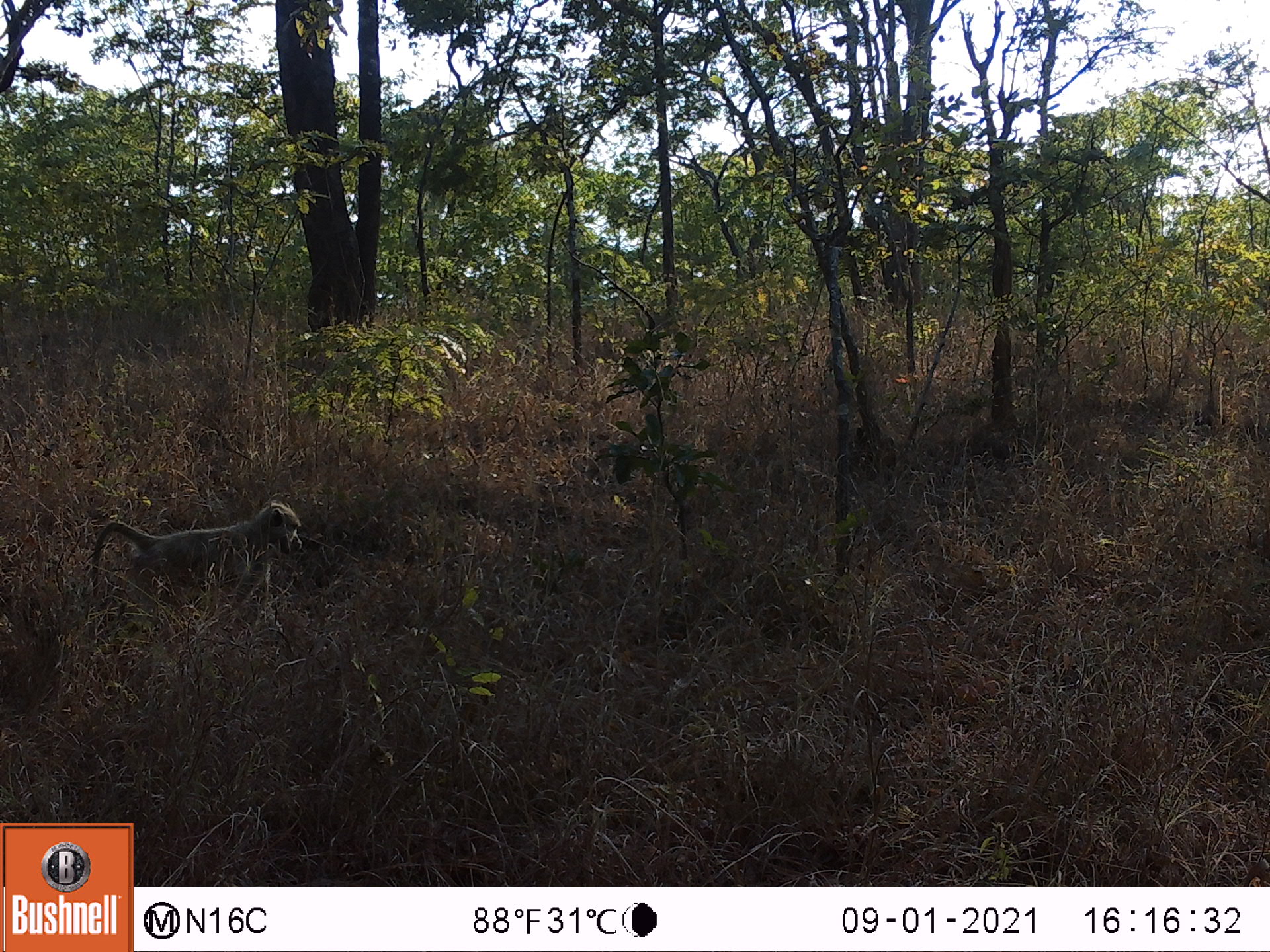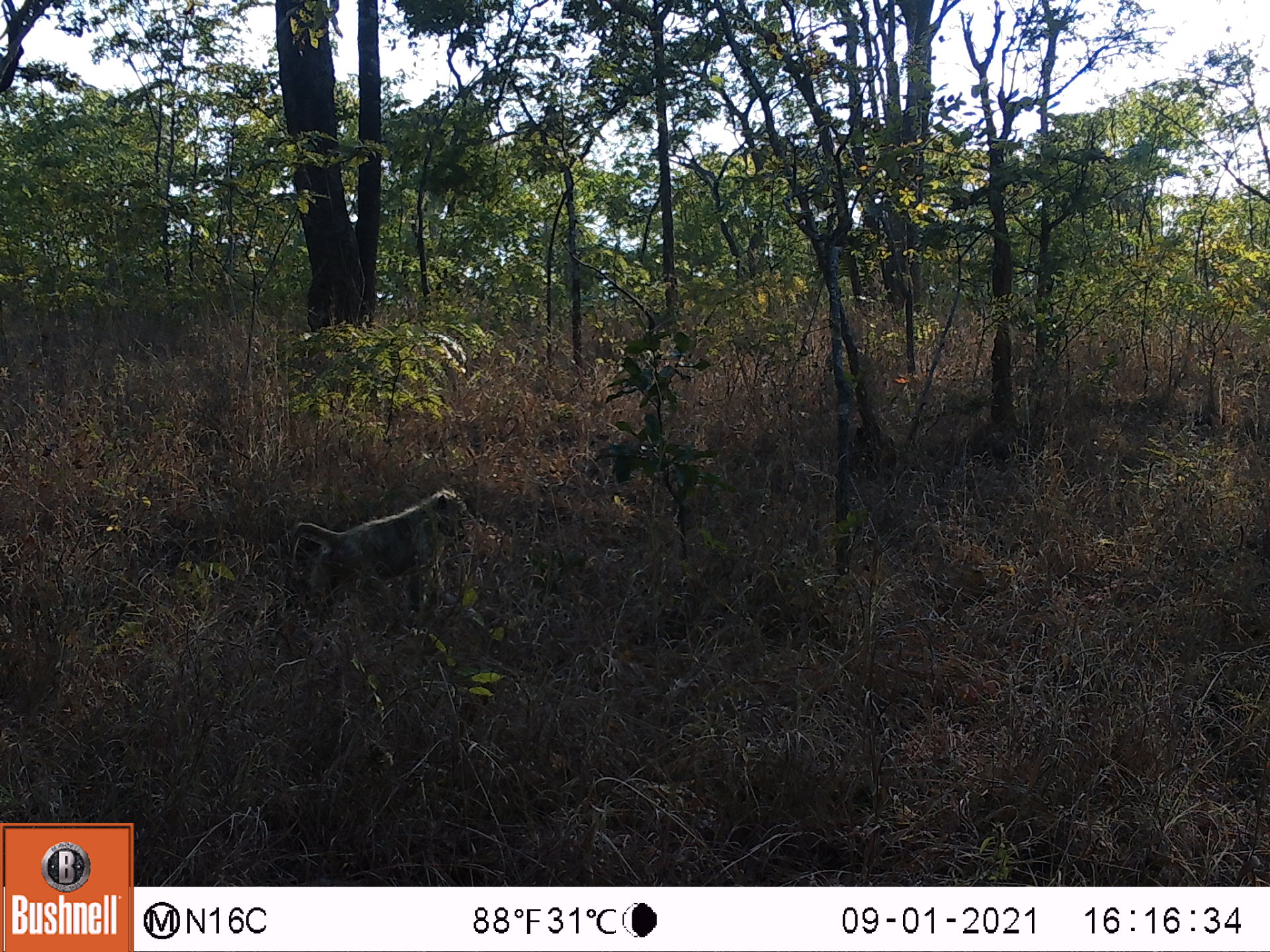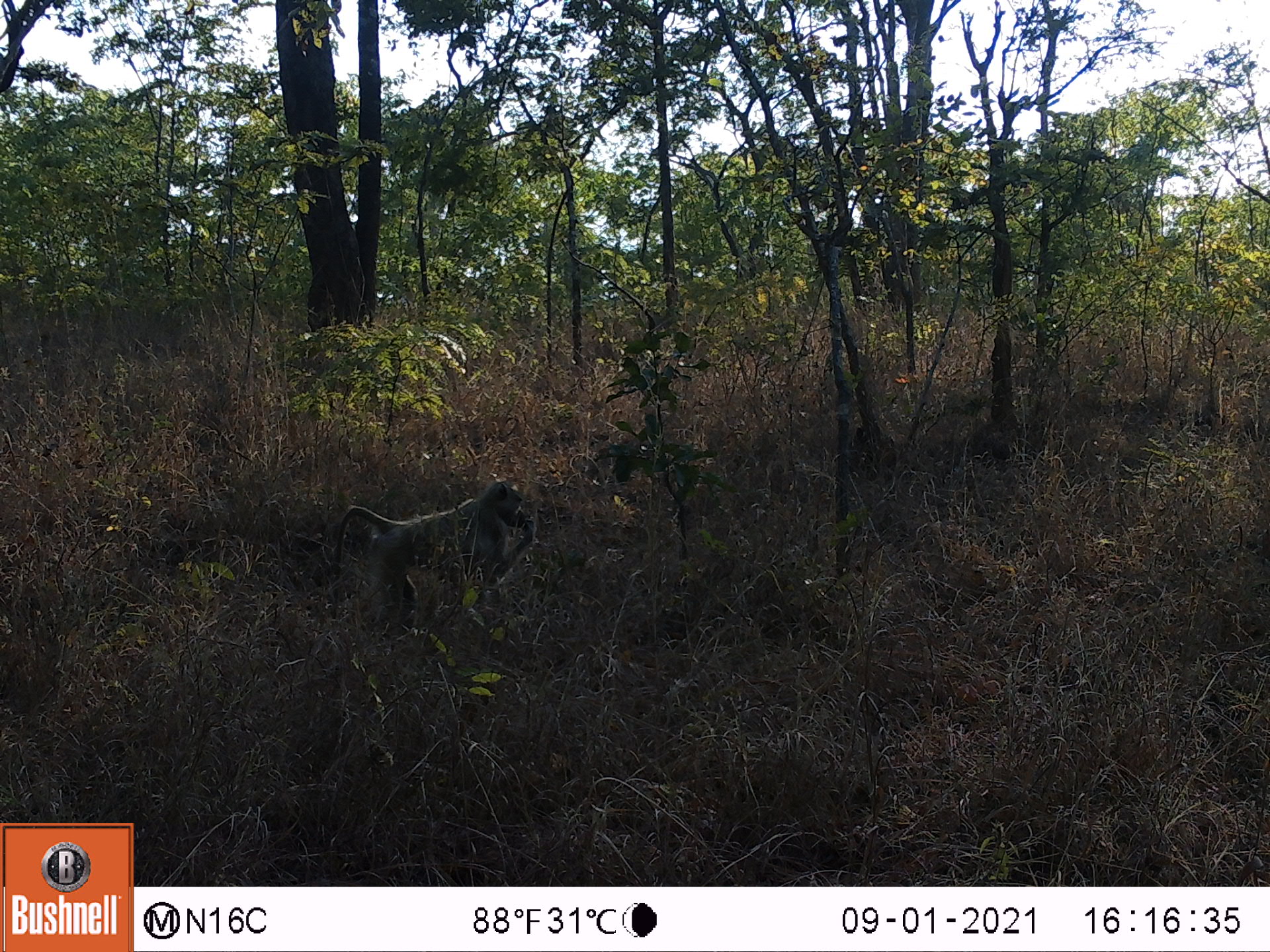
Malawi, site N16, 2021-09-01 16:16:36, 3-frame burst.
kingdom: Animalia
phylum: Chordata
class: Mammalia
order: Primates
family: Cercopithecidae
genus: Papio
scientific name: Papio cynocephalus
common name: yellow baboon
Yellow baboon (Papio cynocephalus), count 1.